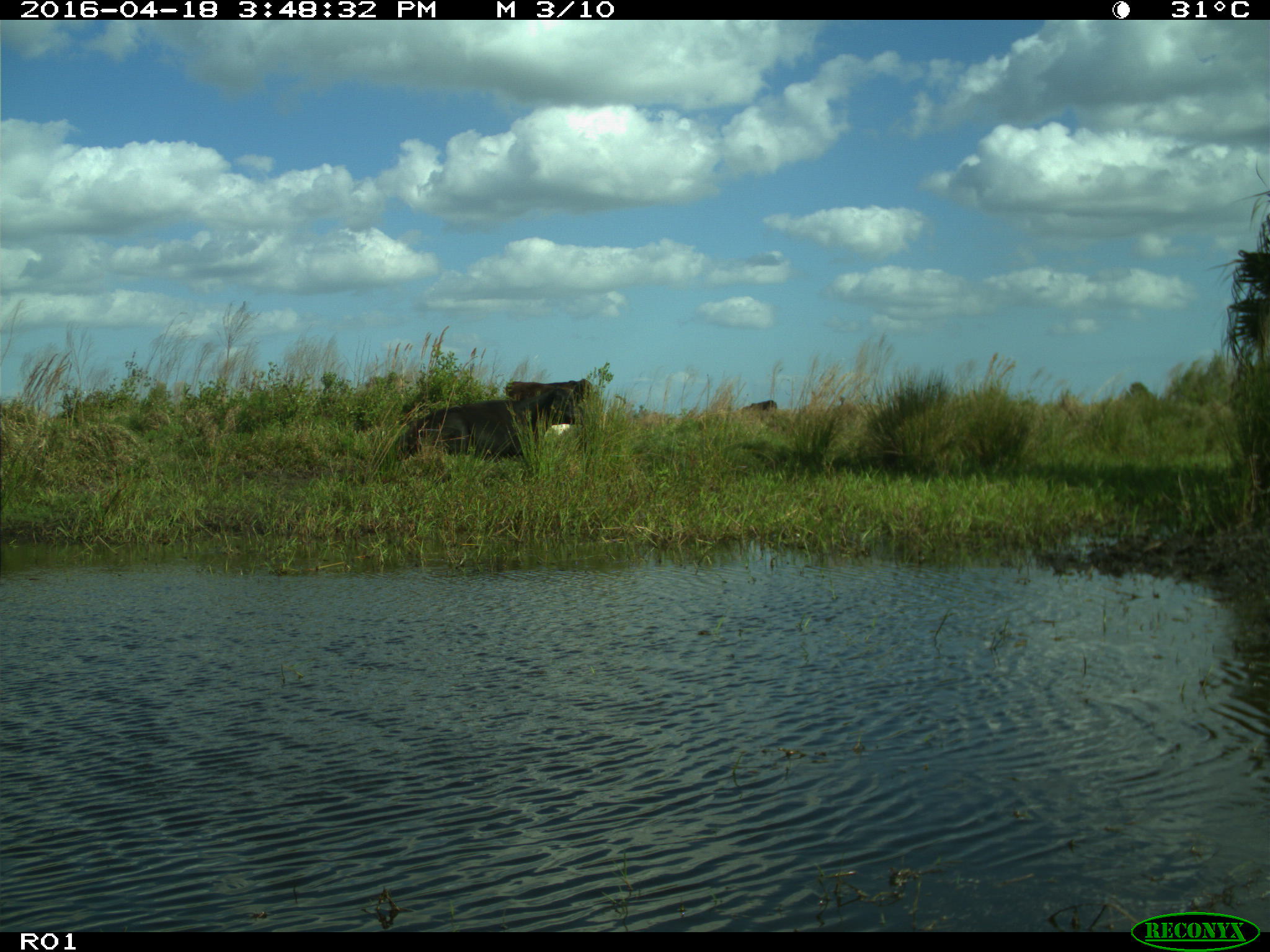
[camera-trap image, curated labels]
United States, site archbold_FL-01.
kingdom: Animalia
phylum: Chordata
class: Mammalia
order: Artiodactyla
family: Bovidae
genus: Bos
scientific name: Bos taurus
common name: domestic cow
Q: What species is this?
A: Bos taurus (domestic cow).